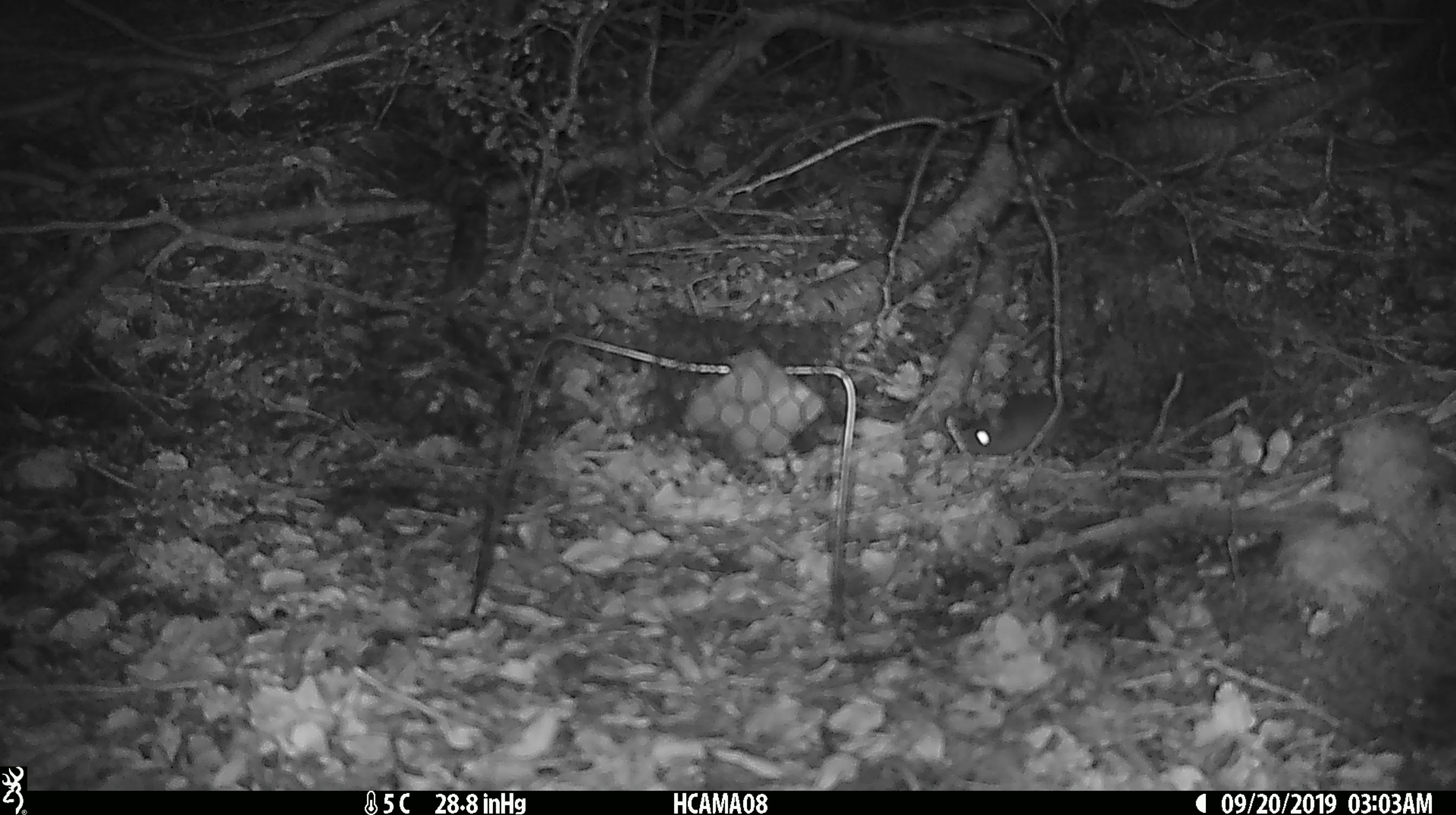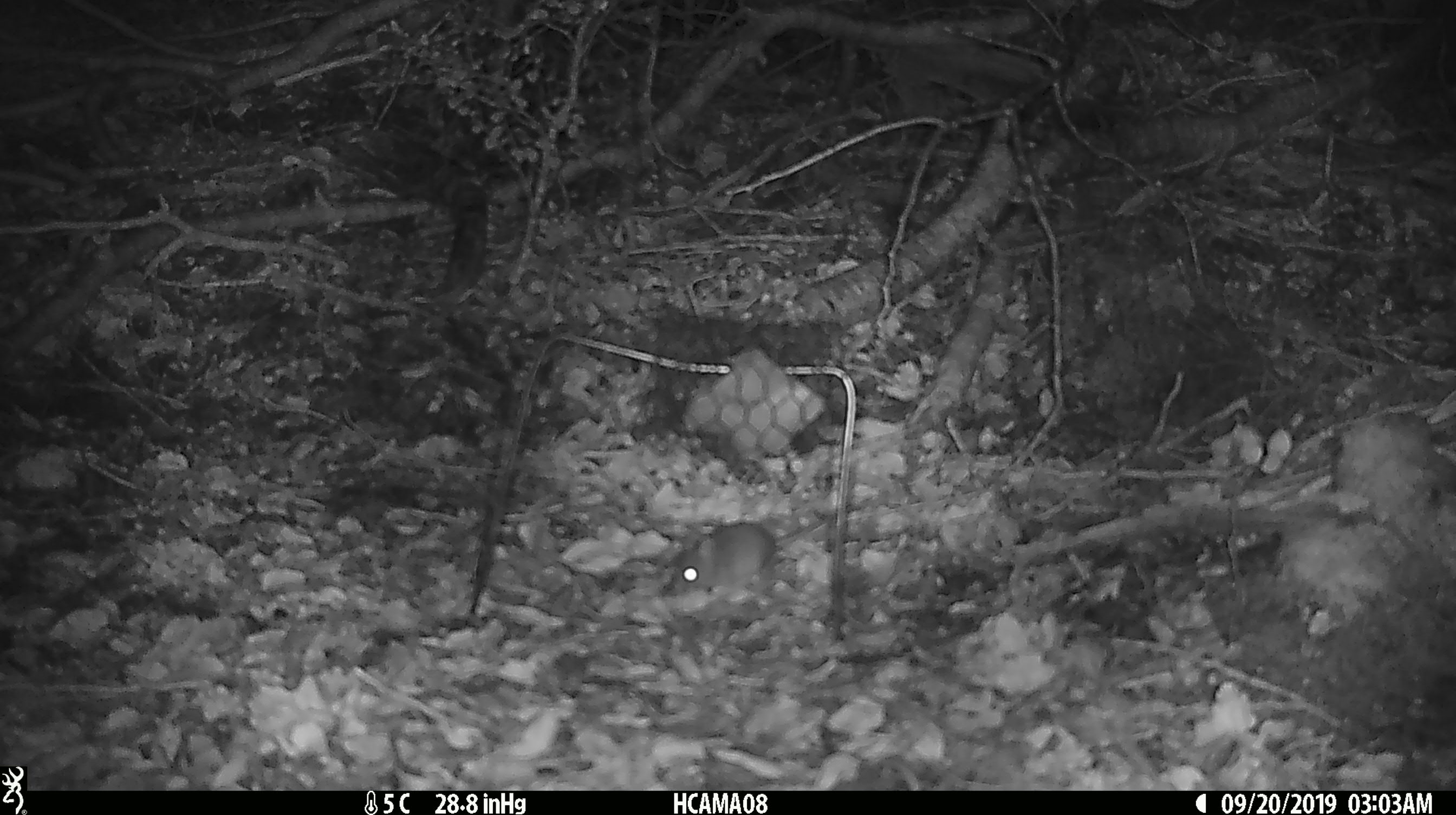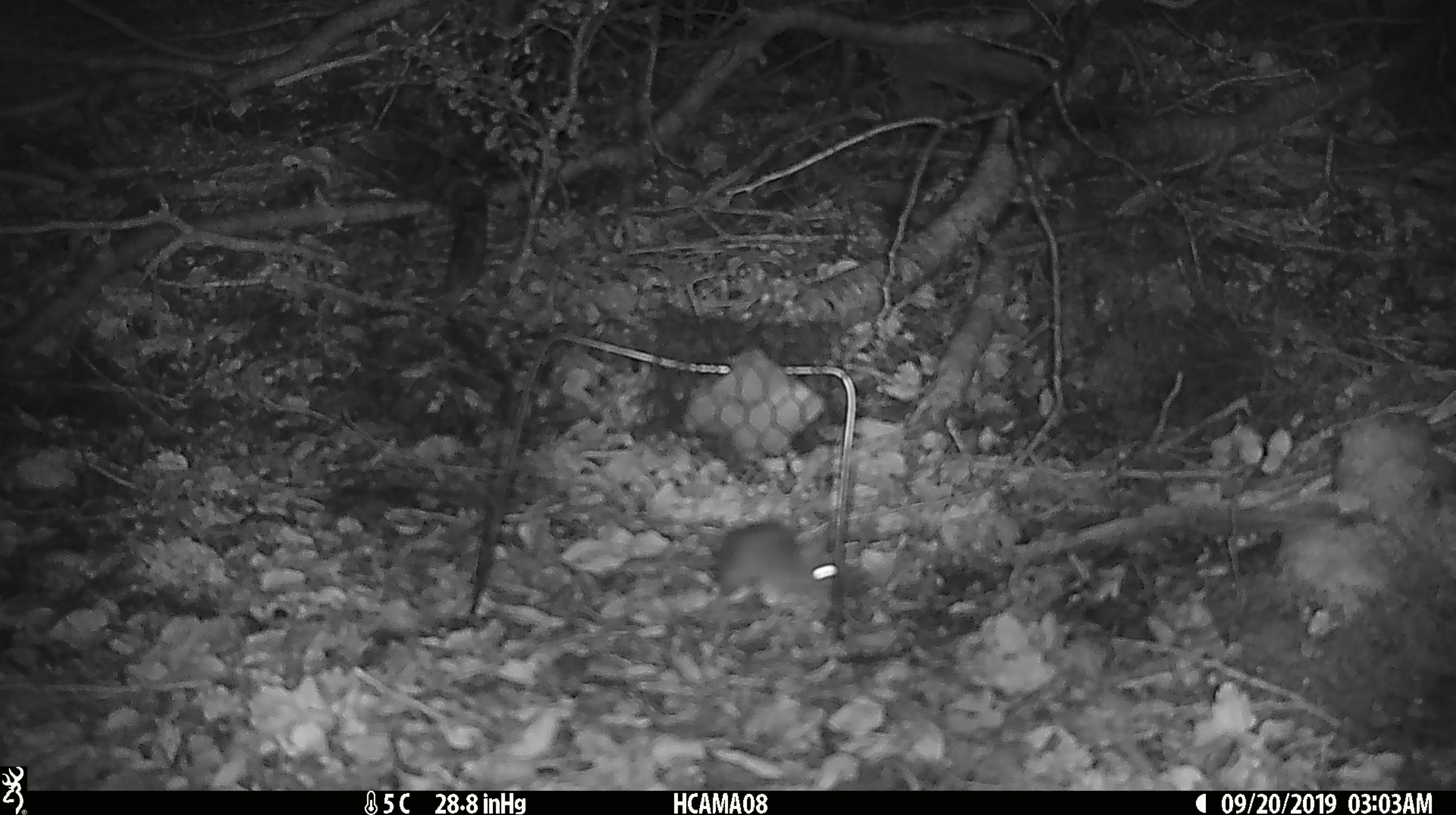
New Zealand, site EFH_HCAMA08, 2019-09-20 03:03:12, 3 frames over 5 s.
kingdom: Animalia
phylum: Chordata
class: Mammalia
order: Rodentia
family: Muridae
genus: Mus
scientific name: Mus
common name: mouse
Mouse (Mus).